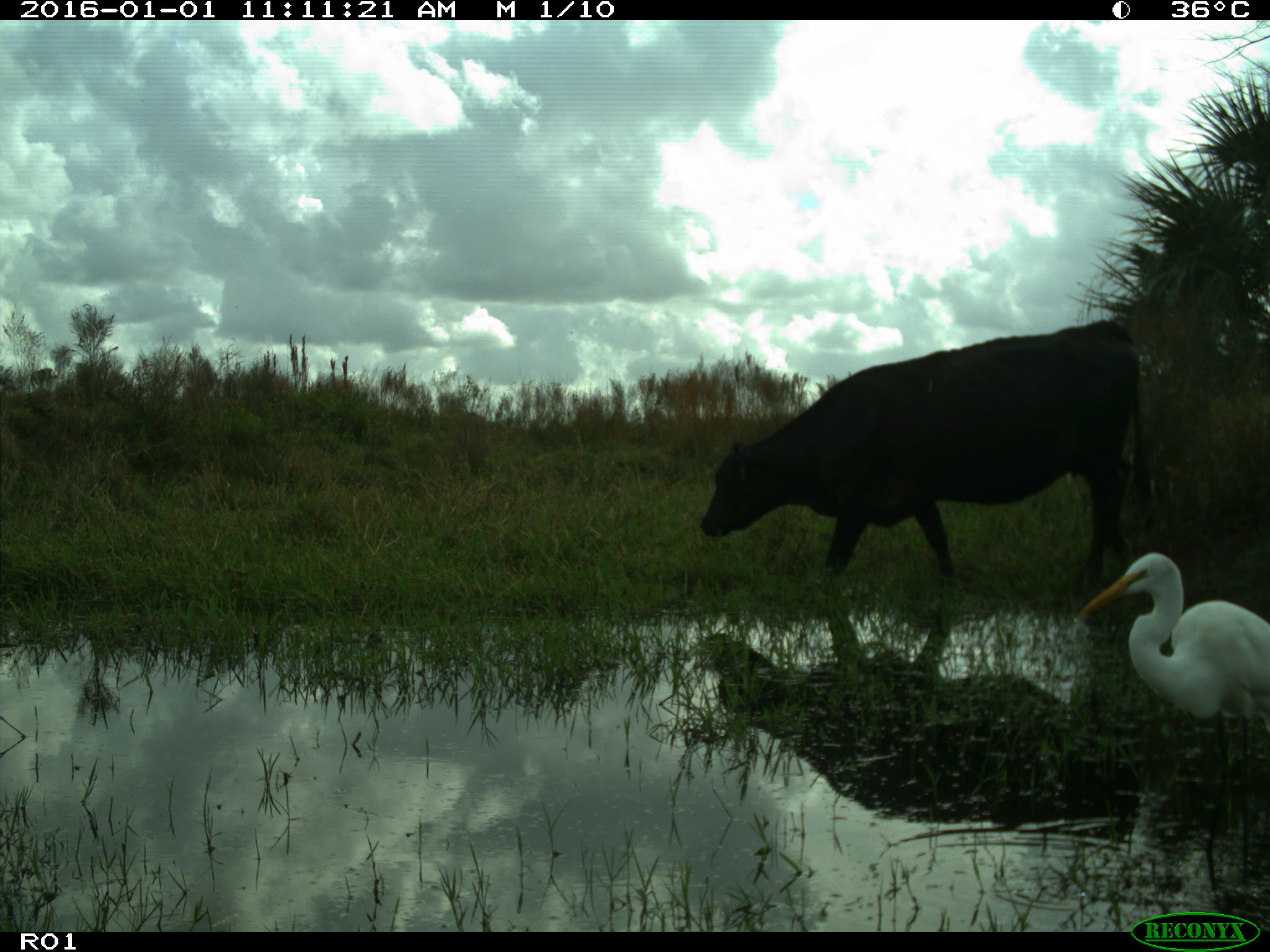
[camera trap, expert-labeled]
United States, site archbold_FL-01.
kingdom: Animalia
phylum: Chordata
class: Mammalia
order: Artiodactyla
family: Bovidae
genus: Bos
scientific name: Bos taurus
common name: domestic cow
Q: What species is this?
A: Bos taurus (domestic cow).